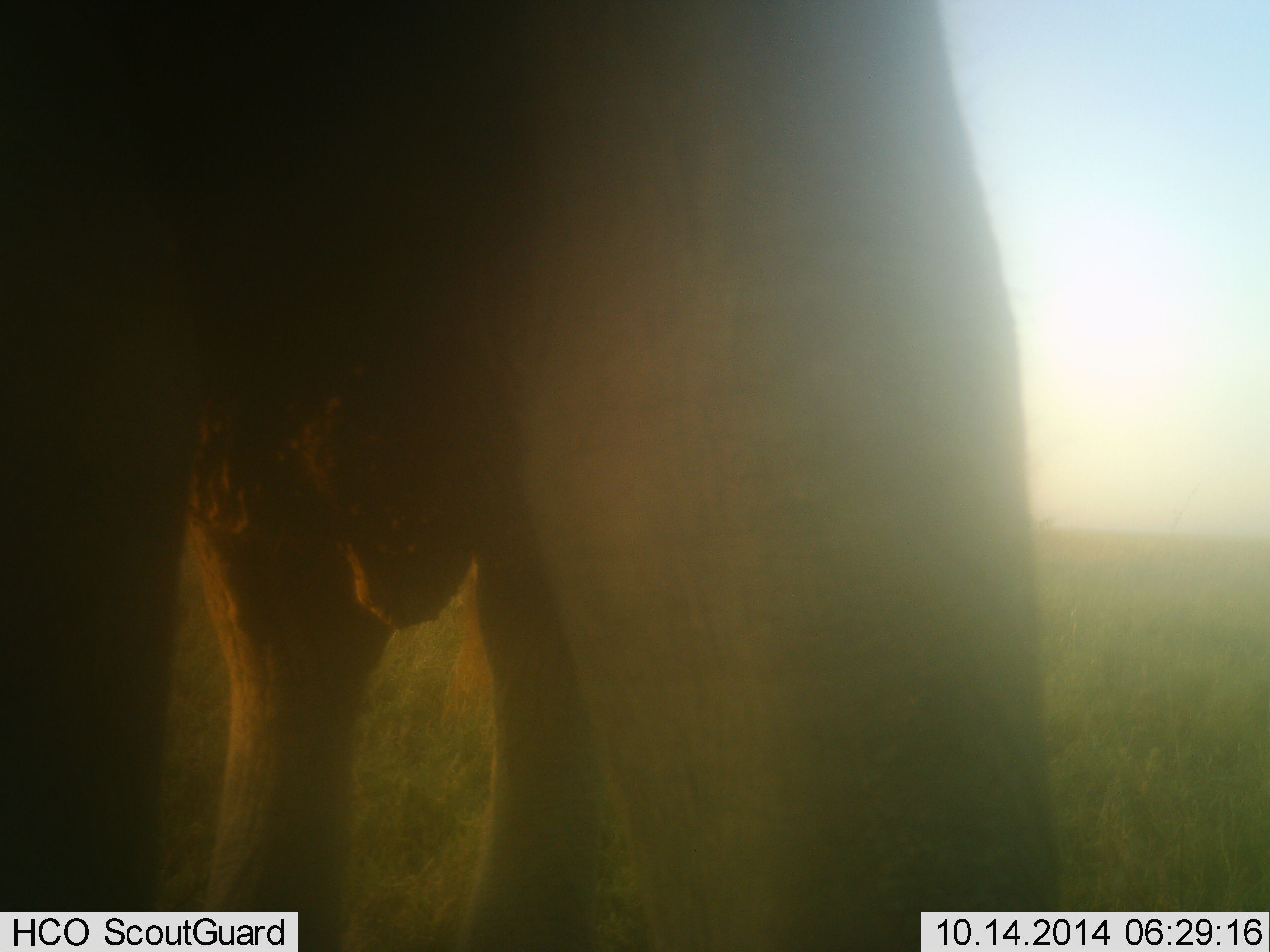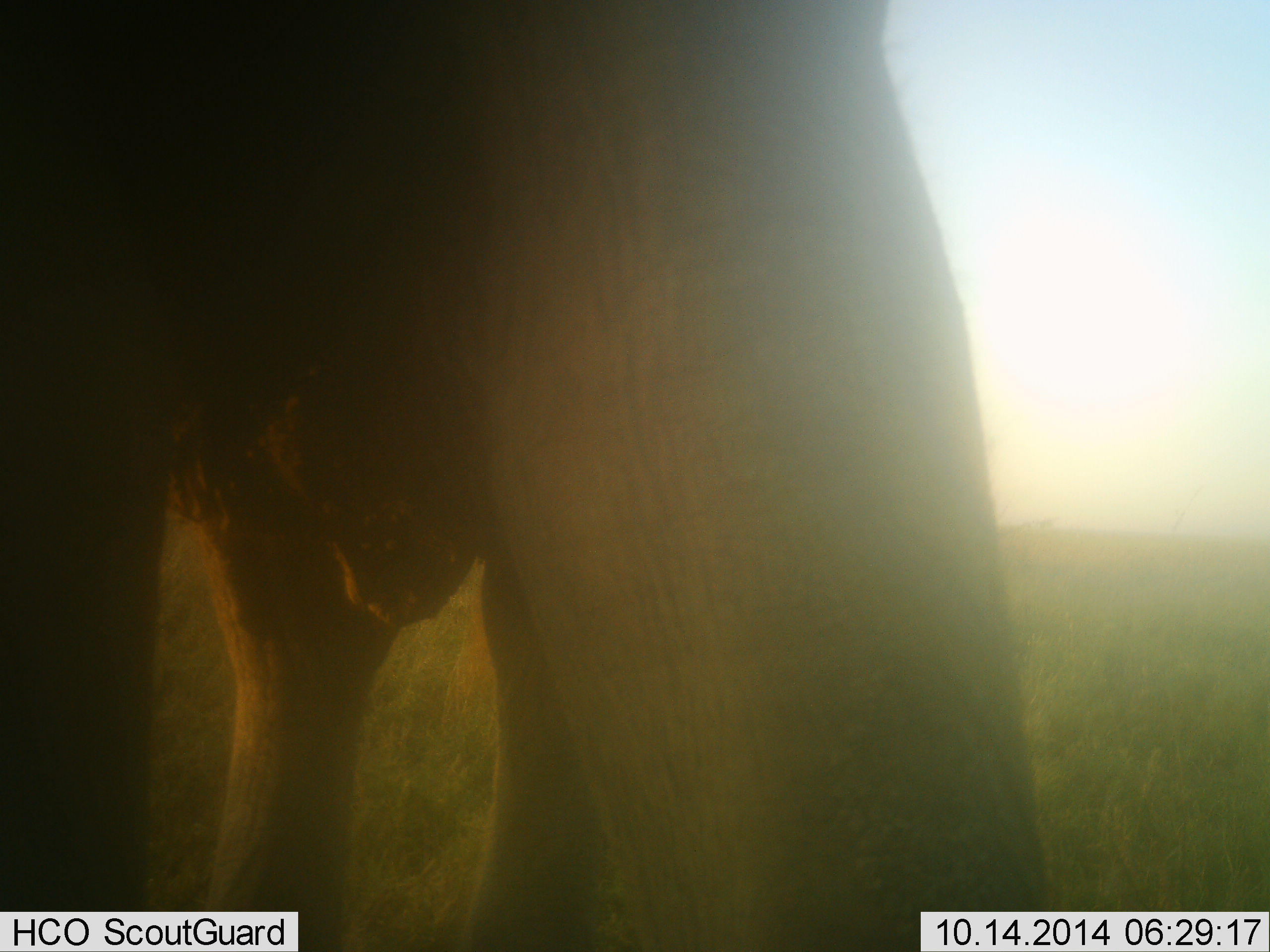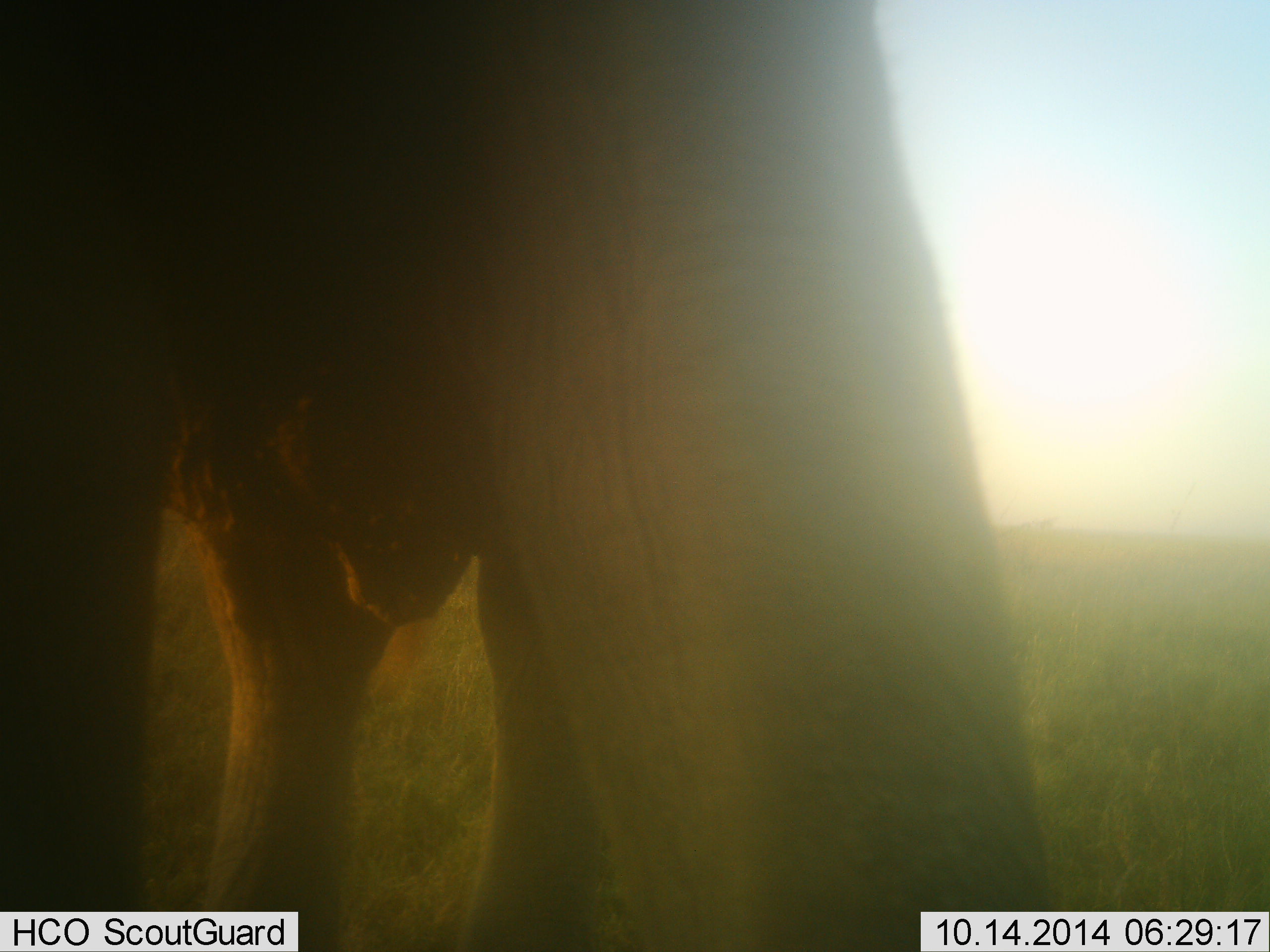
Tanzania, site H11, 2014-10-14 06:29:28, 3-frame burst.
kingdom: Animalia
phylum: Chordata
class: Mammalia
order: Proboscidea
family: Elephantidae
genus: Loxodonta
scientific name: Loxodonta africana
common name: african bush elephant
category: elephant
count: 1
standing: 100%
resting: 0%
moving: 0%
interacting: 0%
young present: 0%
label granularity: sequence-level